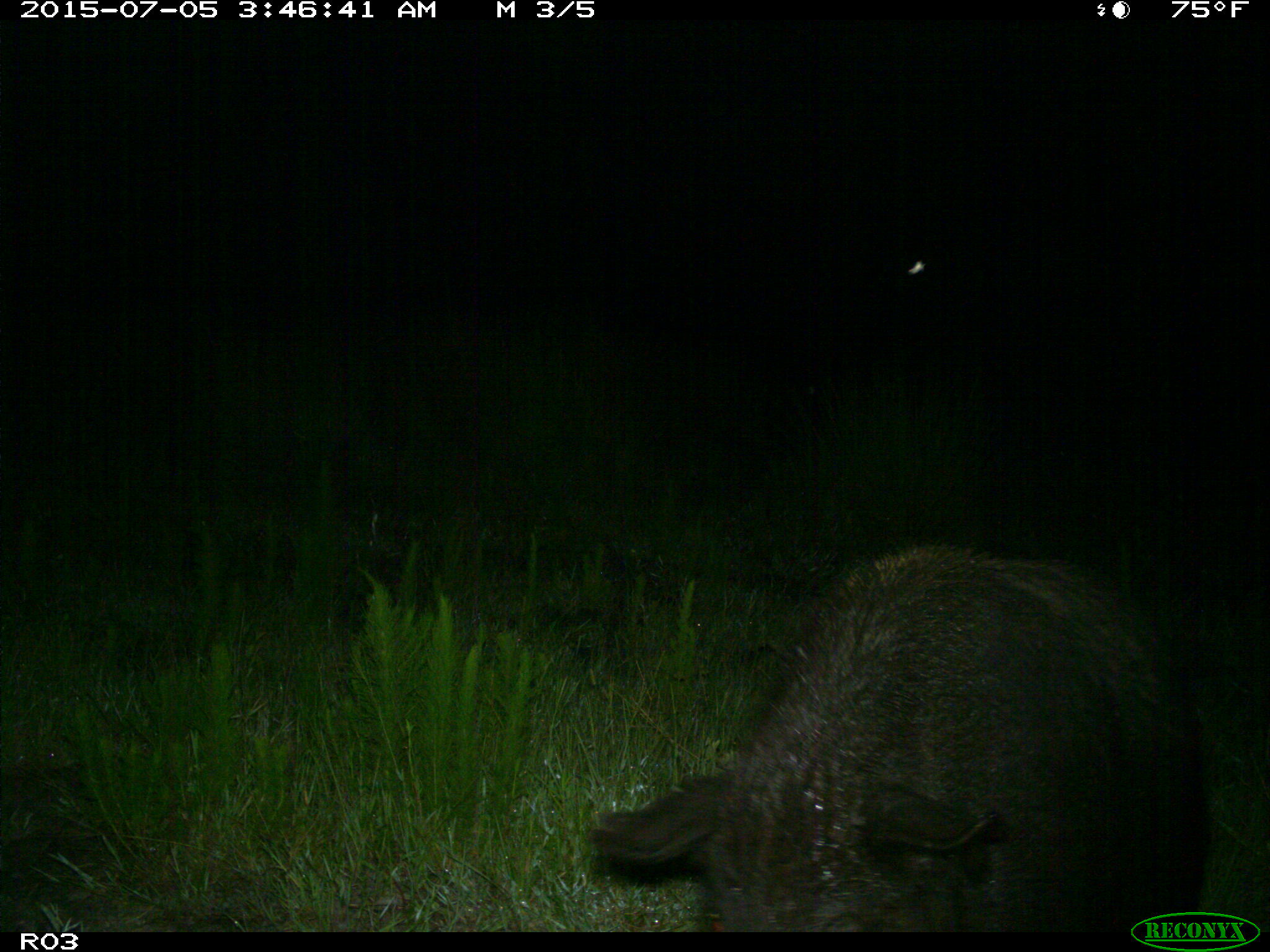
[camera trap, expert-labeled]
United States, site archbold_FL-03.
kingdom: Animalia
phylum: Chordata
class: Mammalia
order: Artiodactyla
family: Suidae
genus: Sus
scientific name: Sus scrofa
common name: wild boar